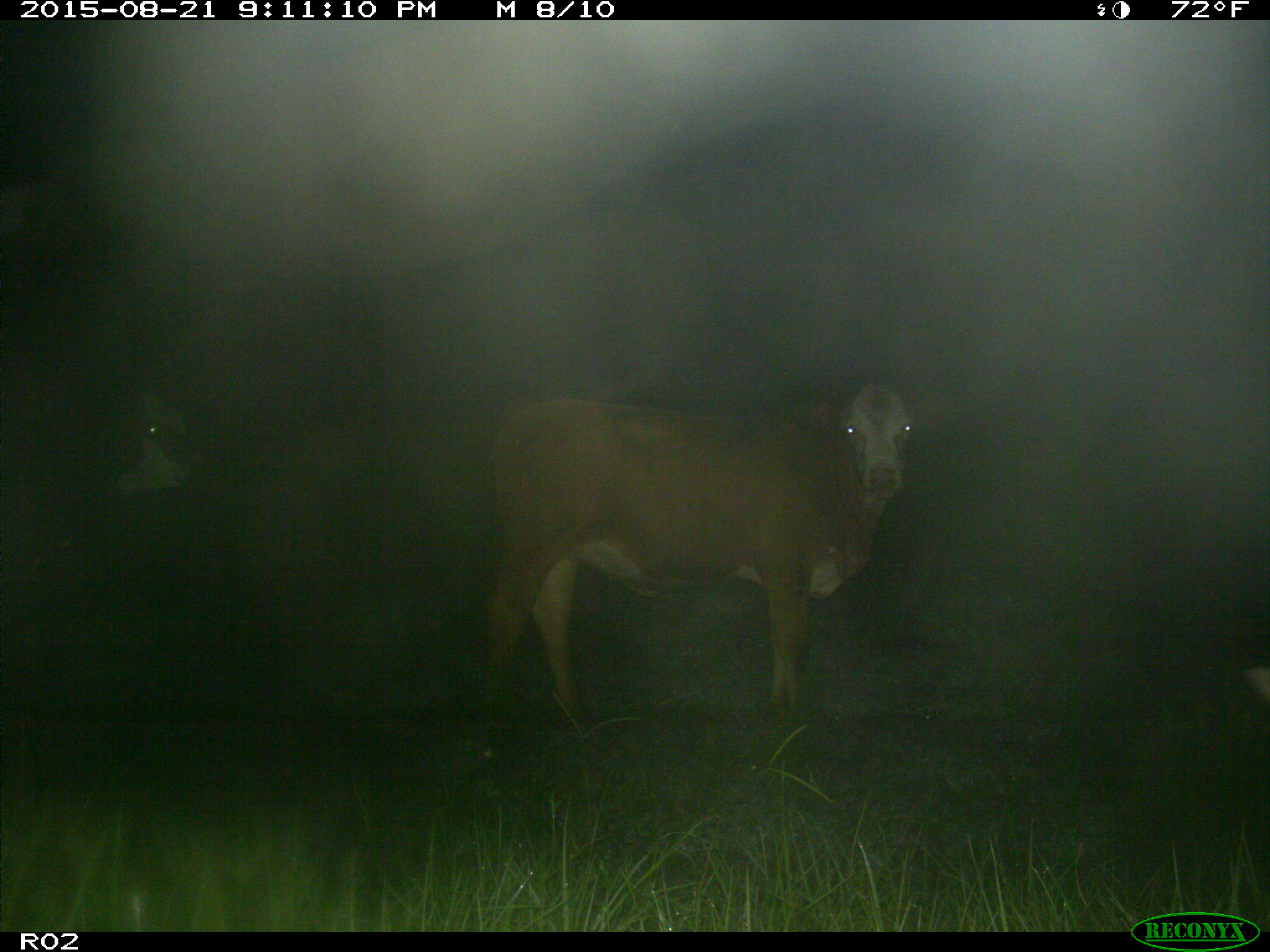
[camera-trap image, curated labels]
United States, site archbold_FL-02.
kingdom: Animalia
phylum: Chordata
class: Mammalia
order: Artiodactyla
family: Bovidae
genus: Bos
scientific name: Bos taurus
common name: domestic cow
Bos taurus (domestic cow).